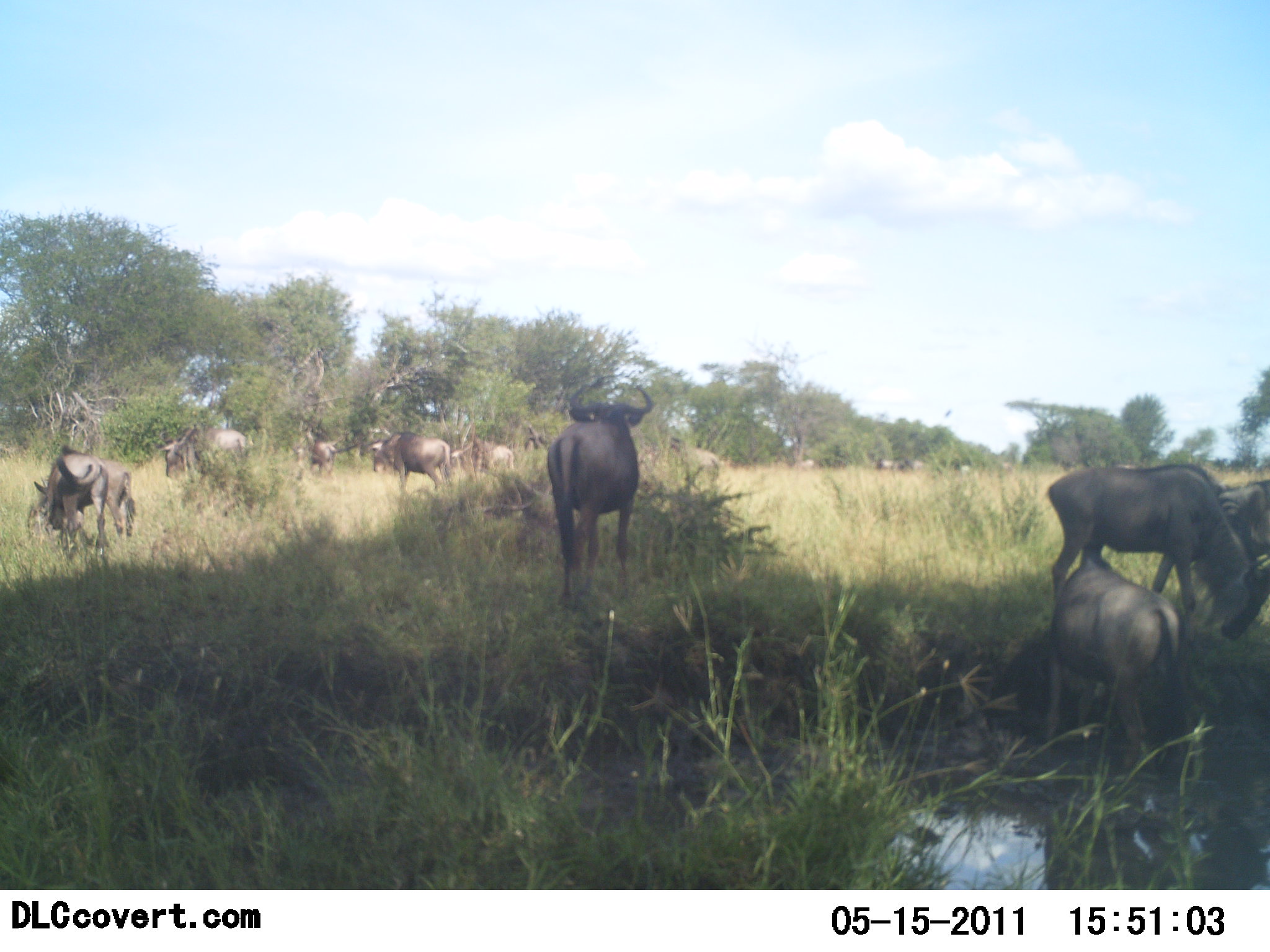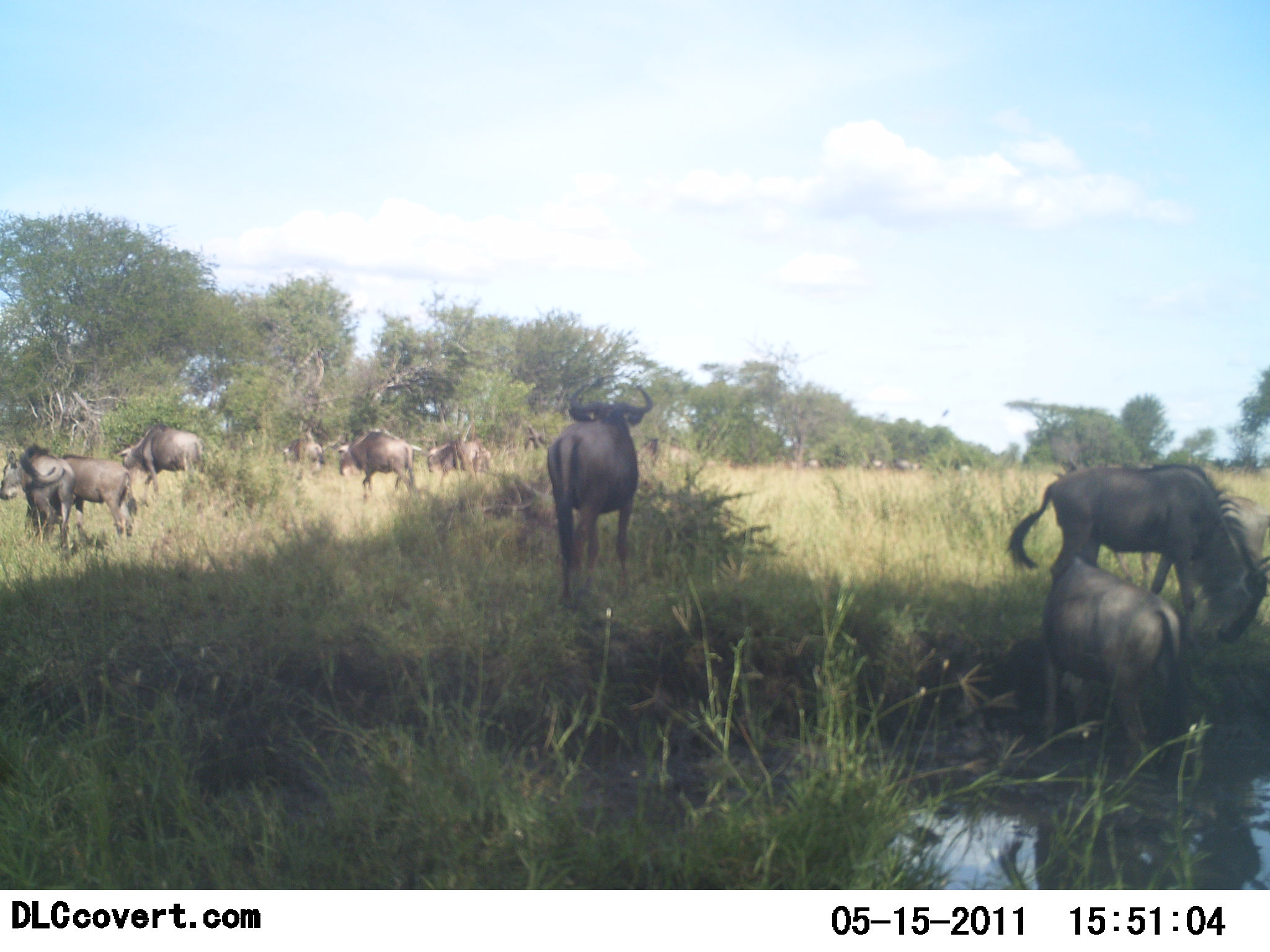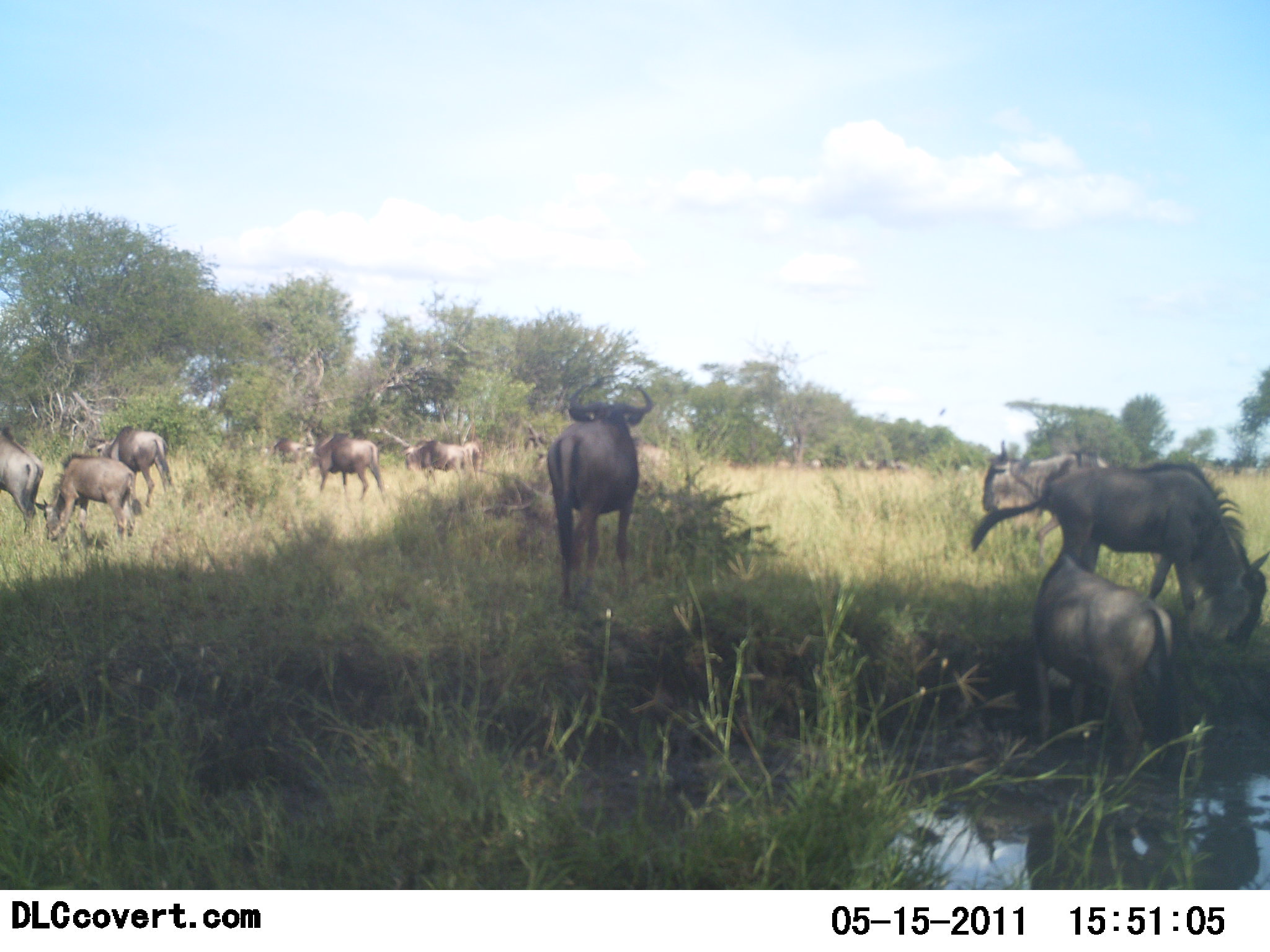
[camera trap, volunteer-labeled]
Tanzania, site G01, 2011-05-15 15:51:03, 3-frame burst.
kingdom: Animalia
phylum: Chordata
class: Mammalia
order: Artiodactyla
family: Bovidae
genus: Connochaetes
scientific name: Connochaetes taurinus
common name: blue wildebeest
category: wildebeest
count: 11-50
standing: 50%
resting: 10%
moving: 70%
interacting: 10%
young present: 0%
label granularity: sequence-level